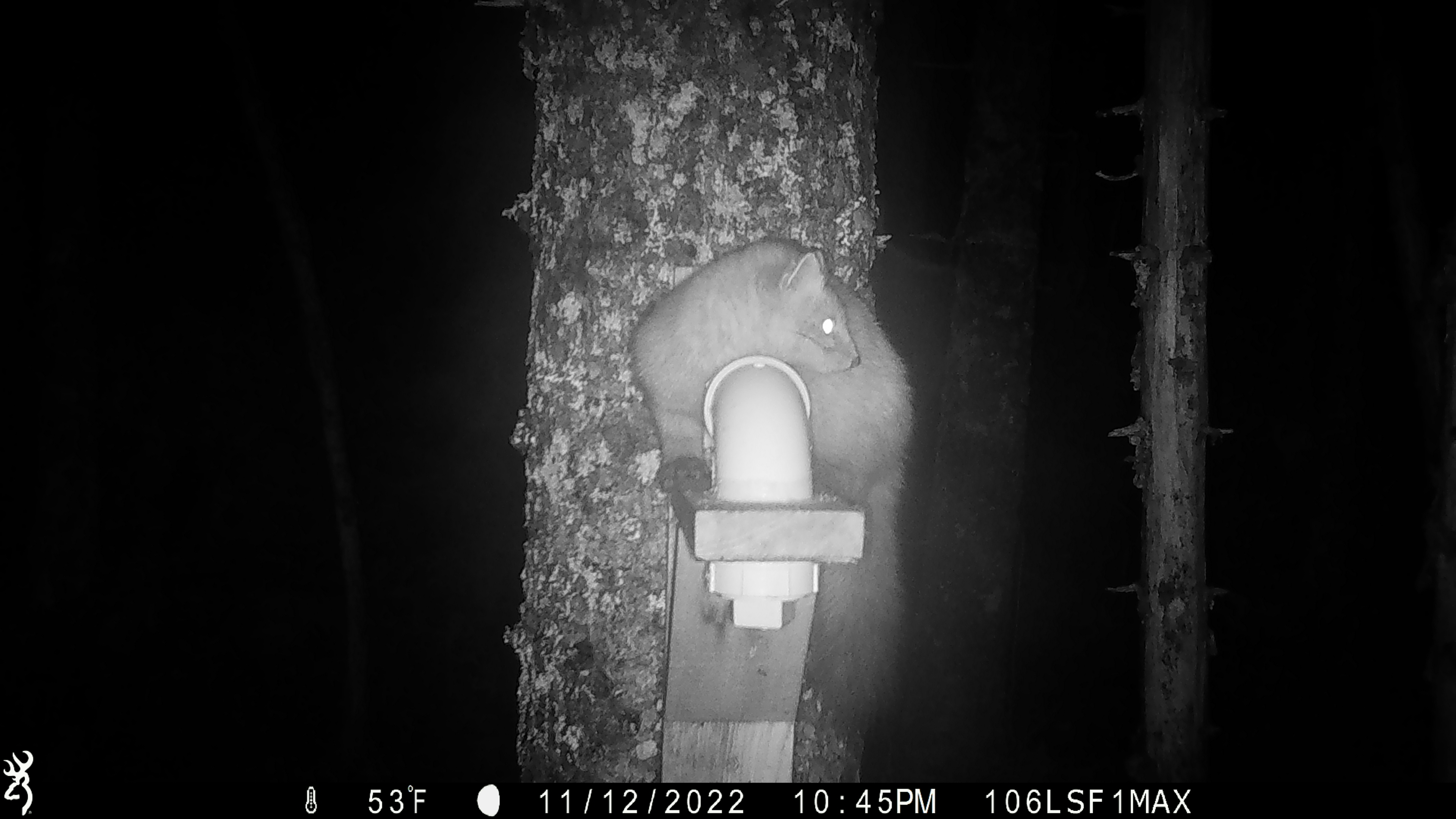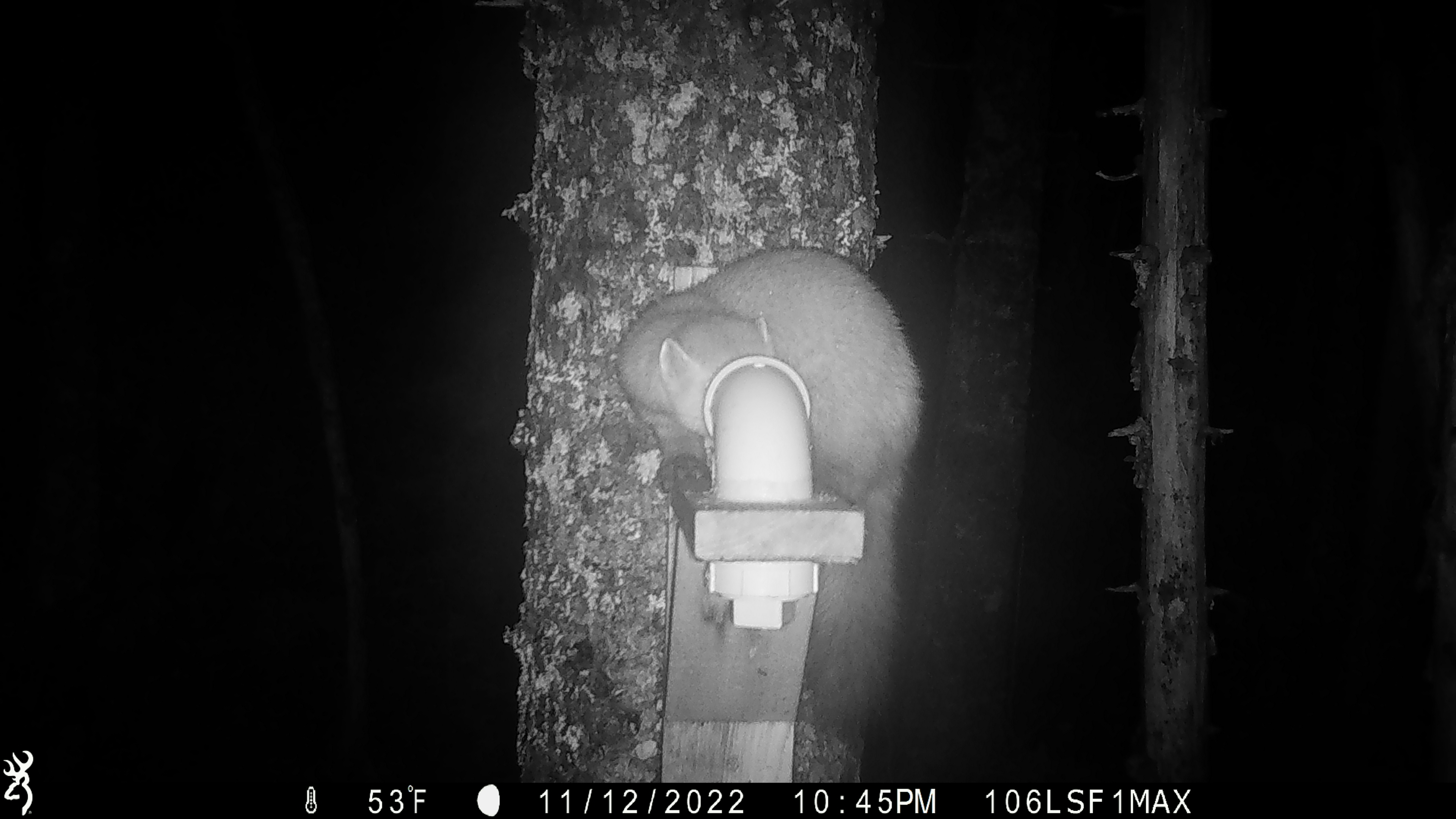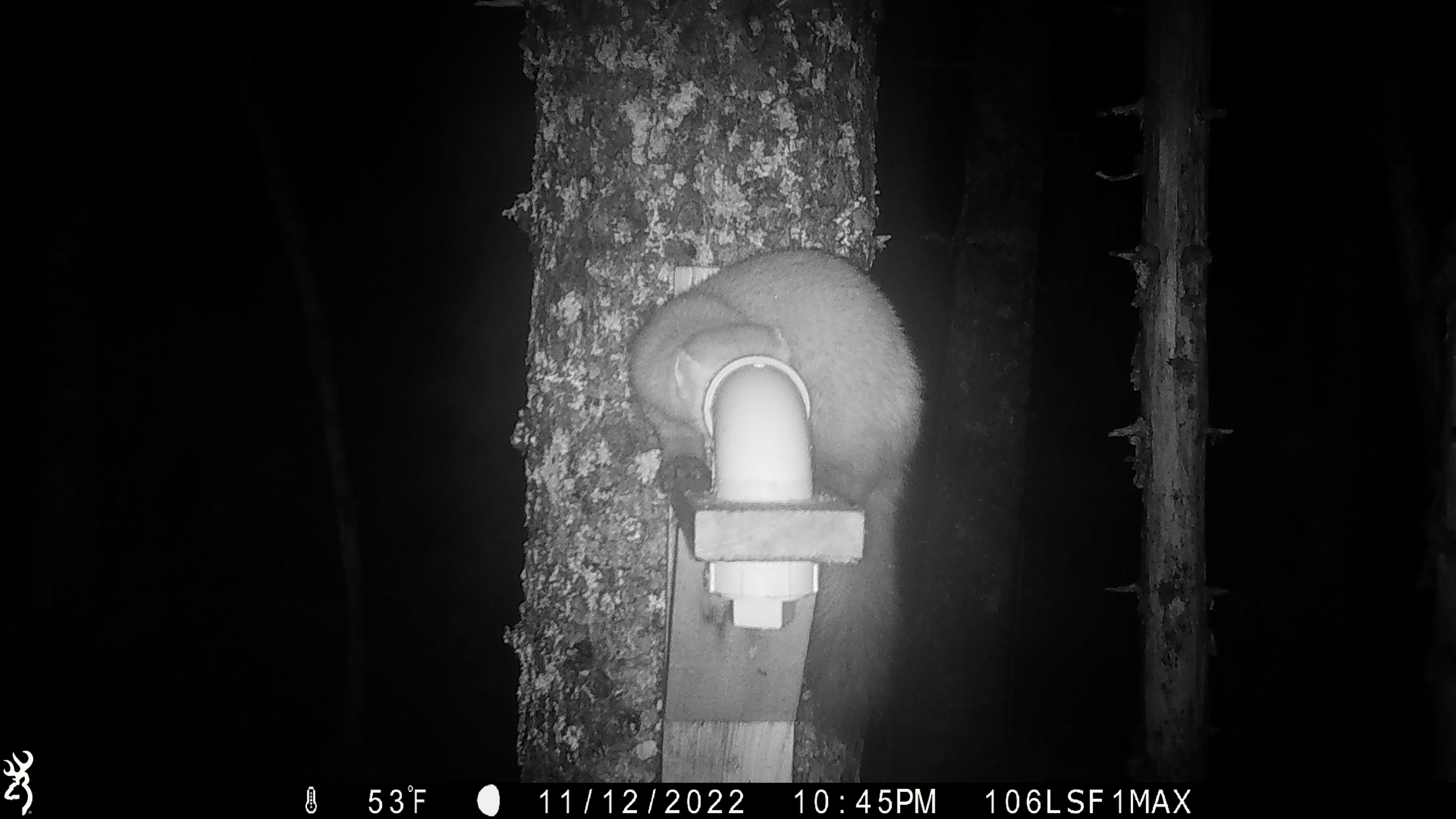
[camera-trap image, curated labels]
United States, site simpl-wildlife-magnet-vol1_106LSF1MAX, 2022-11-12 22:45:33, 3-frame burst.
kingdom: Animalia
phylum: Chordata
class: Mammalia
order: Carnivora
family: Mustelidae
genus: Martes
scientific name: Martes americana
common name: american marten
American marten (Martes americana).